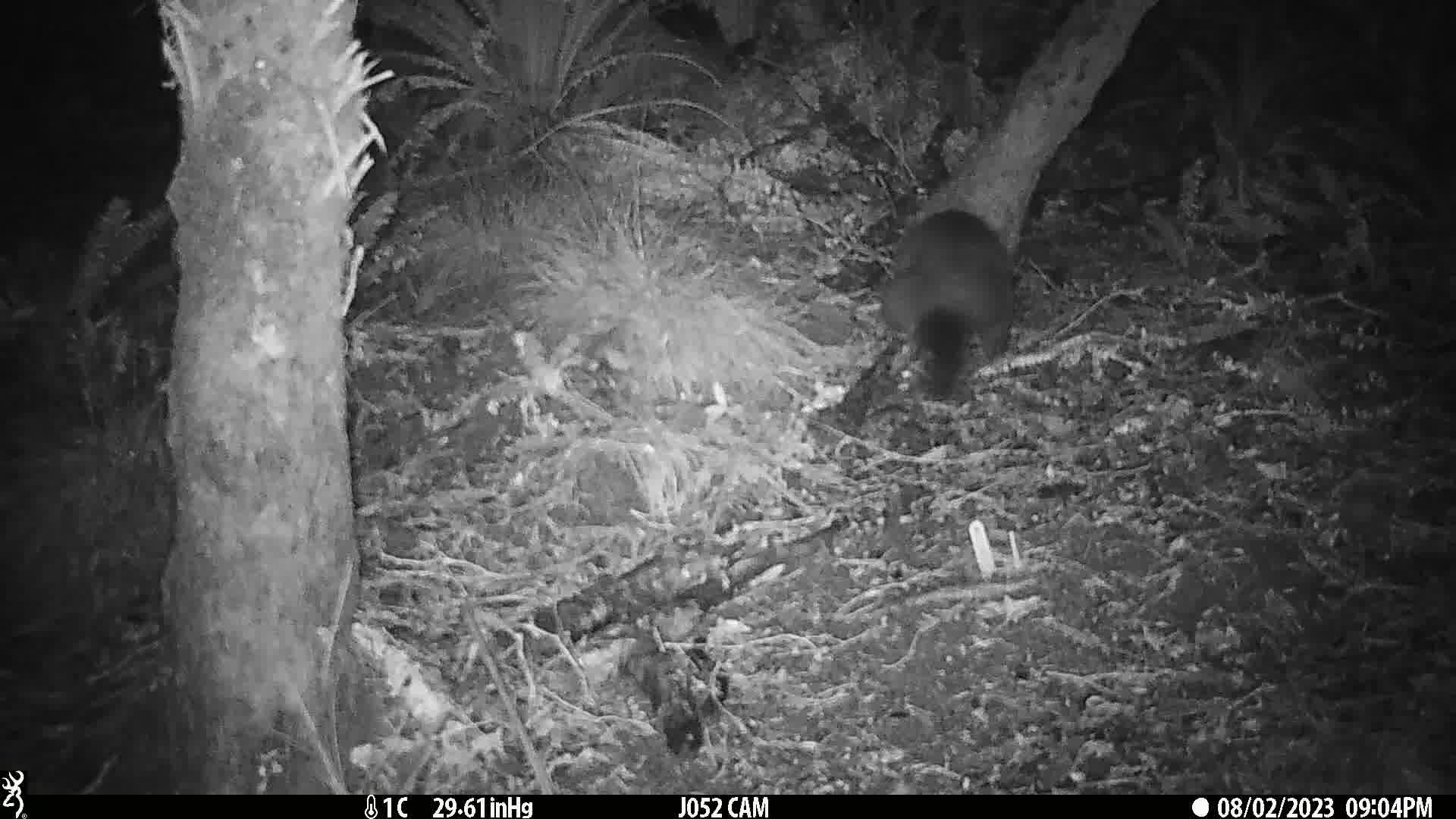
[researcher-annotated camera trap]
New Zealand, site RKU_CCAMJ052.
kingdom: Animalia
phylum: Chordata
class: Mammalia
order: Diprotodontia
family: Phalangeridae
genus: Trichosurus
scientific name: Trichosurus vulpecula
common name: common brushtail possum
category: possum